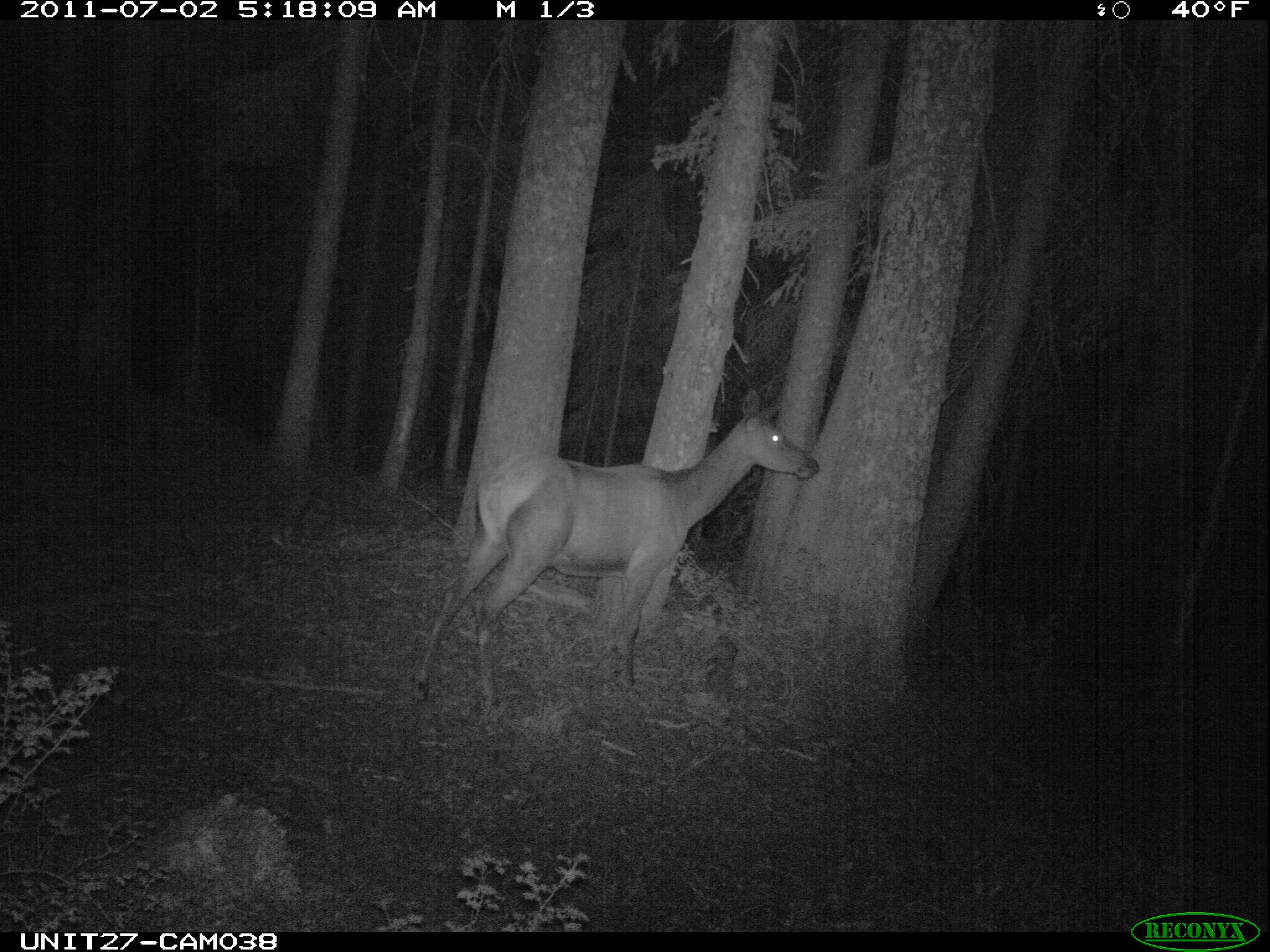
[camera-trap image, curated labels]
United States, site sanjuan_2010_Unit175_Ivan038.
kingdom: Animalia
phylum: Chordata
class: Mammalia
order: Artiodactyla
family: Cervidae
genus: Cervus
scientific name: Cervus elaphus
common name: red deer